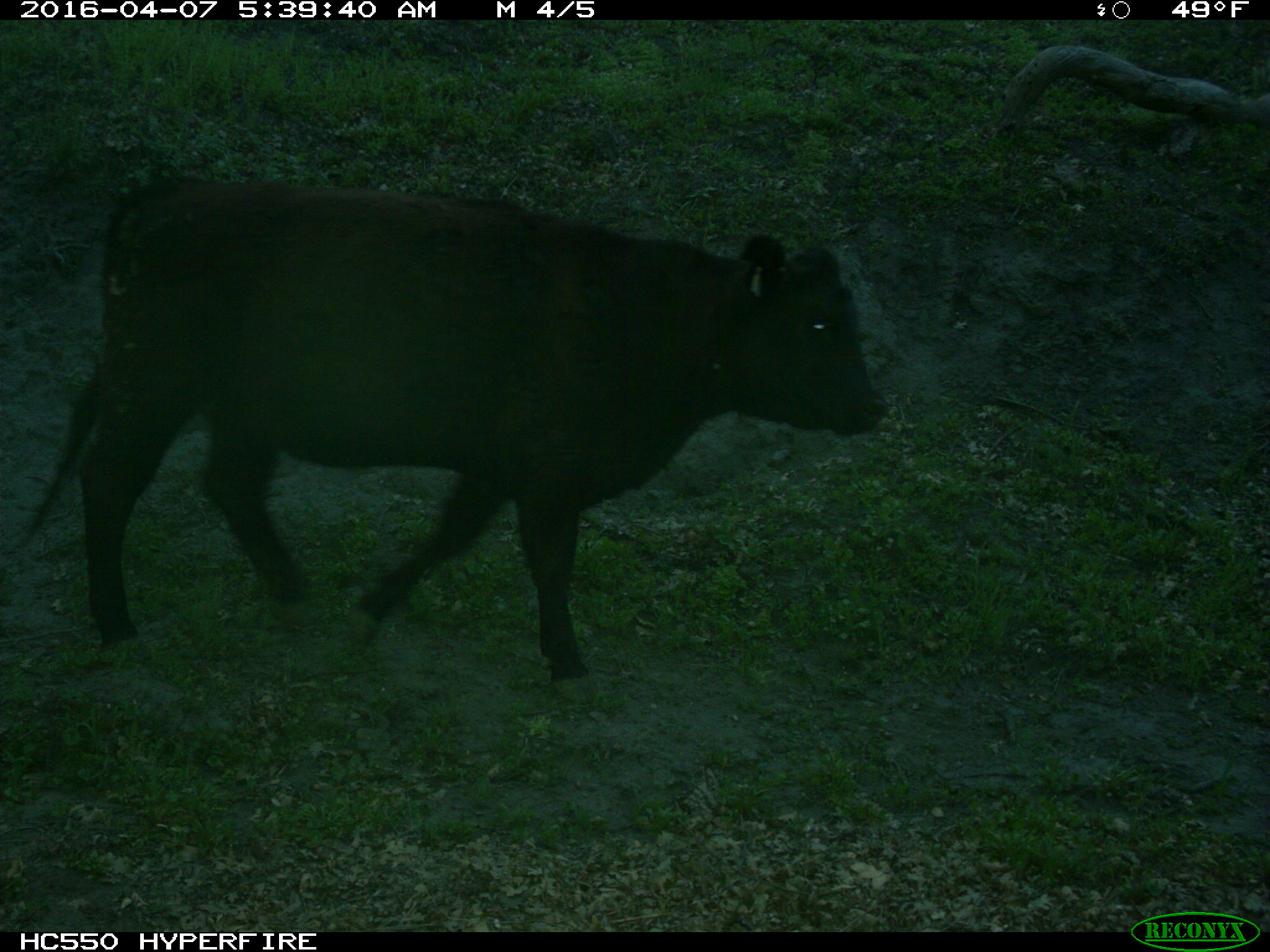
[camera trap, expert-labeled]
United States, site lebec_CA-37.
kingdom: Animalia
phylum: Chordata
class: Mammalia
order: Artiodactyla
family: Bovidae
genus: Bos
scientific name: Bos taurus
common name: domestic cow